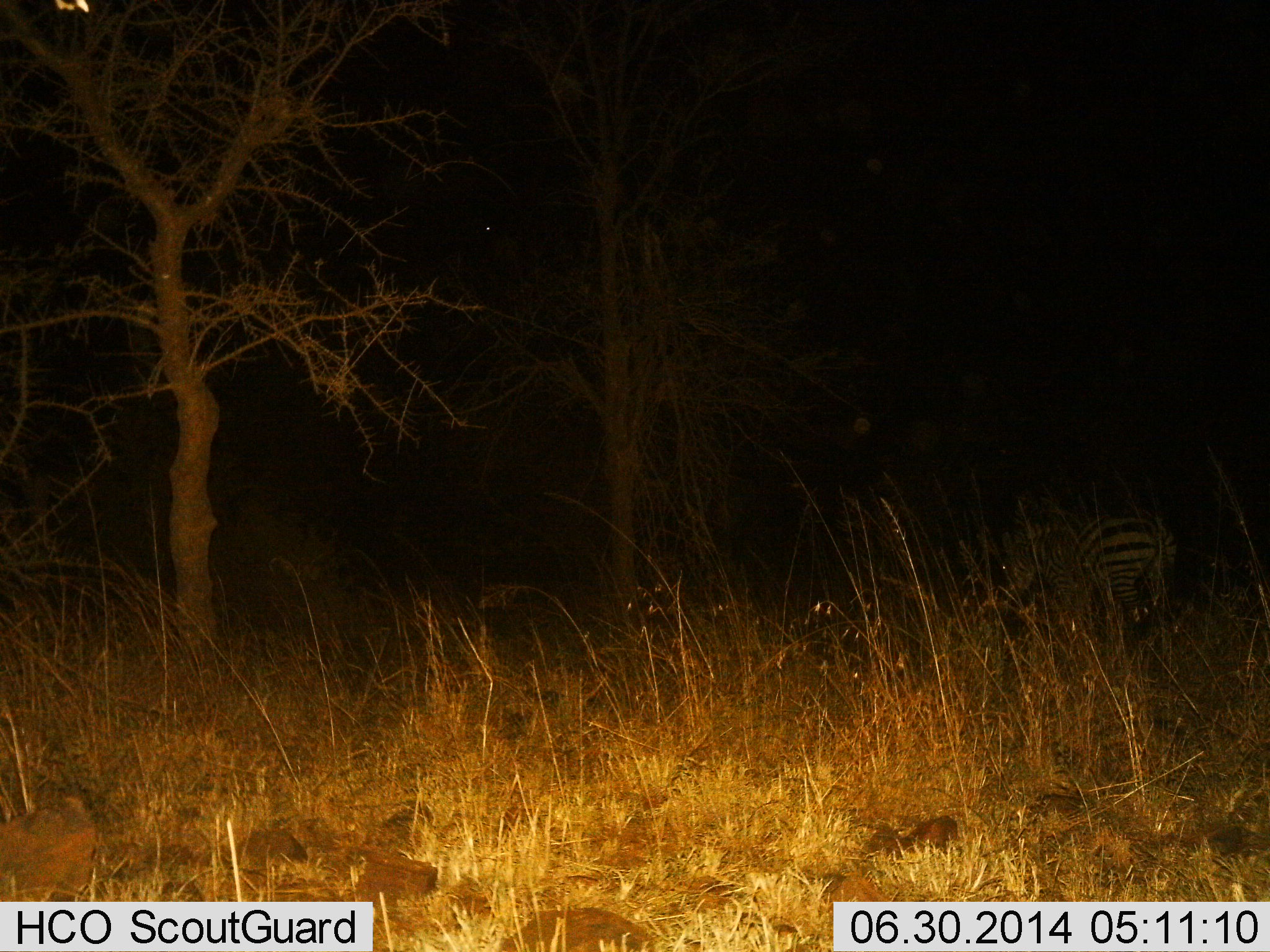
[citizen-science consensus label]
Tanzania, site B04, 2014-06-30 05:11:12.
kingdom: Animalia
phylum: Chordata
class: Mammalia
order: Perissodactyla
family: Equidae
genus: Equus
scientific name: Equus quagga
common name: plains zebra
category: zebra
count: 1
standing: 30%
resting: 10%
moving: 60%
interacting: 0%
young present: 0%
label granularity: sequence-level